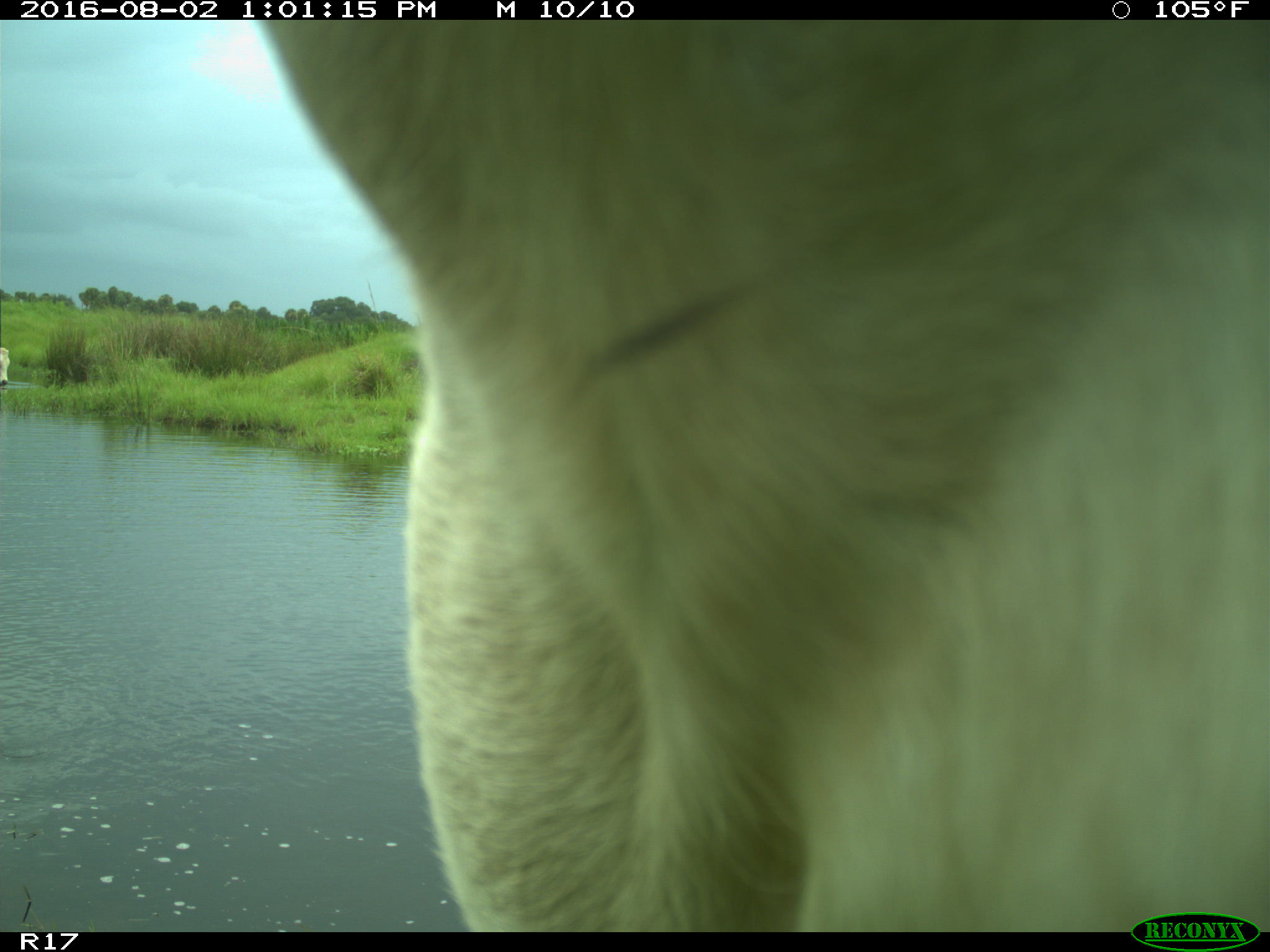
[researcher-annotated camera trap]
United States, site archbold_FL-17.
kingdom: Animalia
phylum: Chordata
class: Mammalia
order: Artiodactyla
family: Bovidae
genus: Bos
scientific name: Bos taurus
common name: domestic cow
Bos taurus (domestic cow).